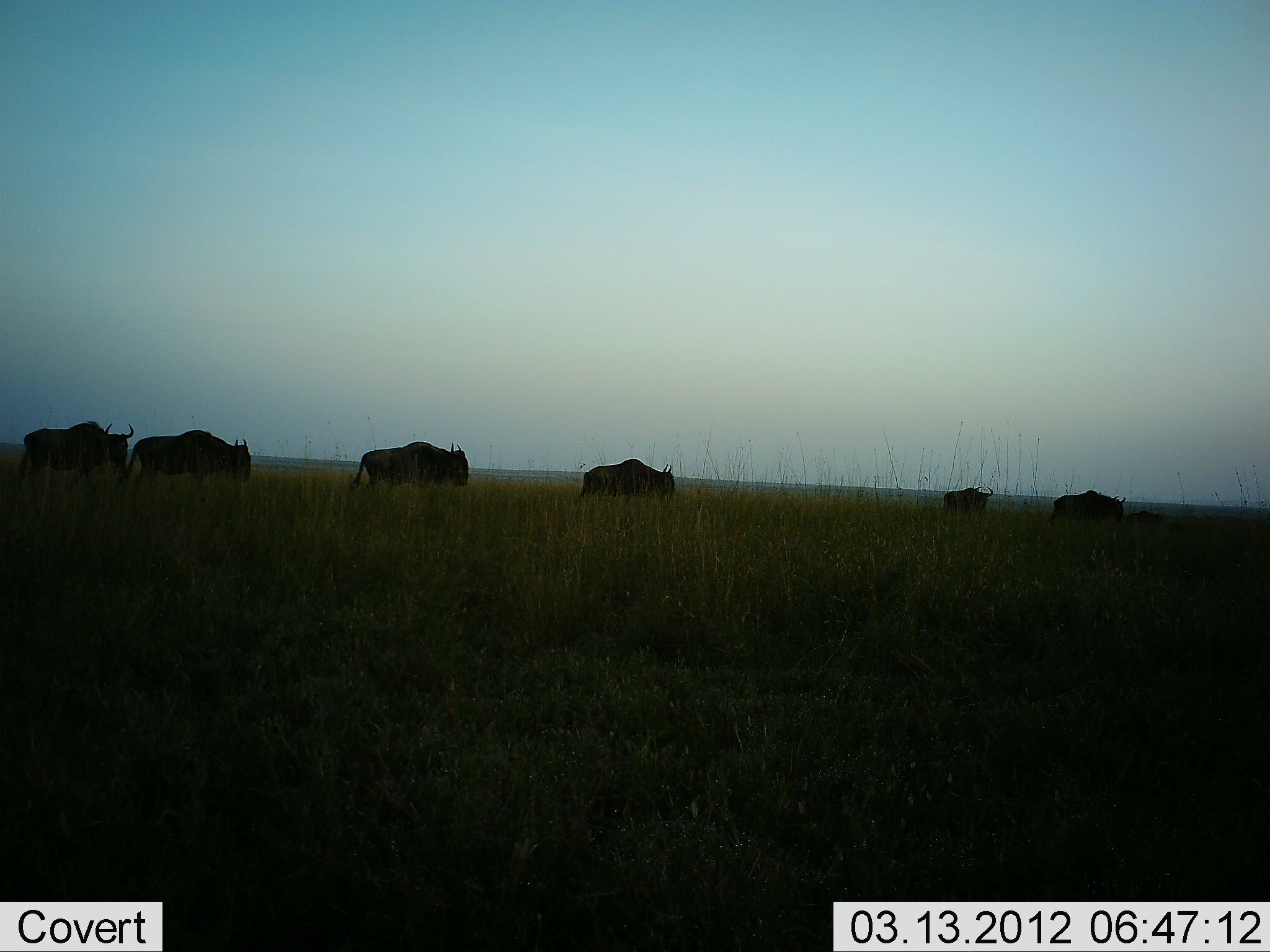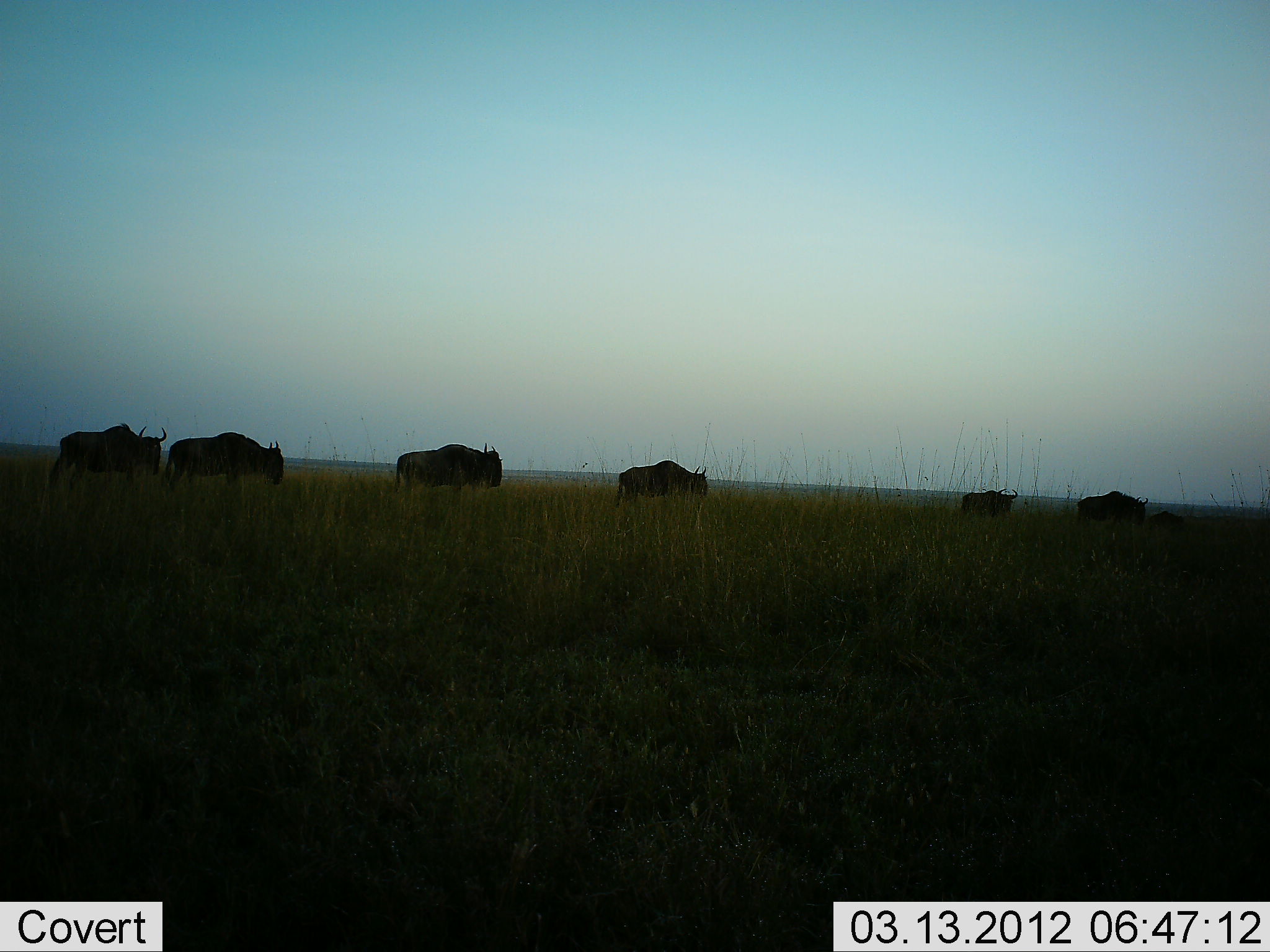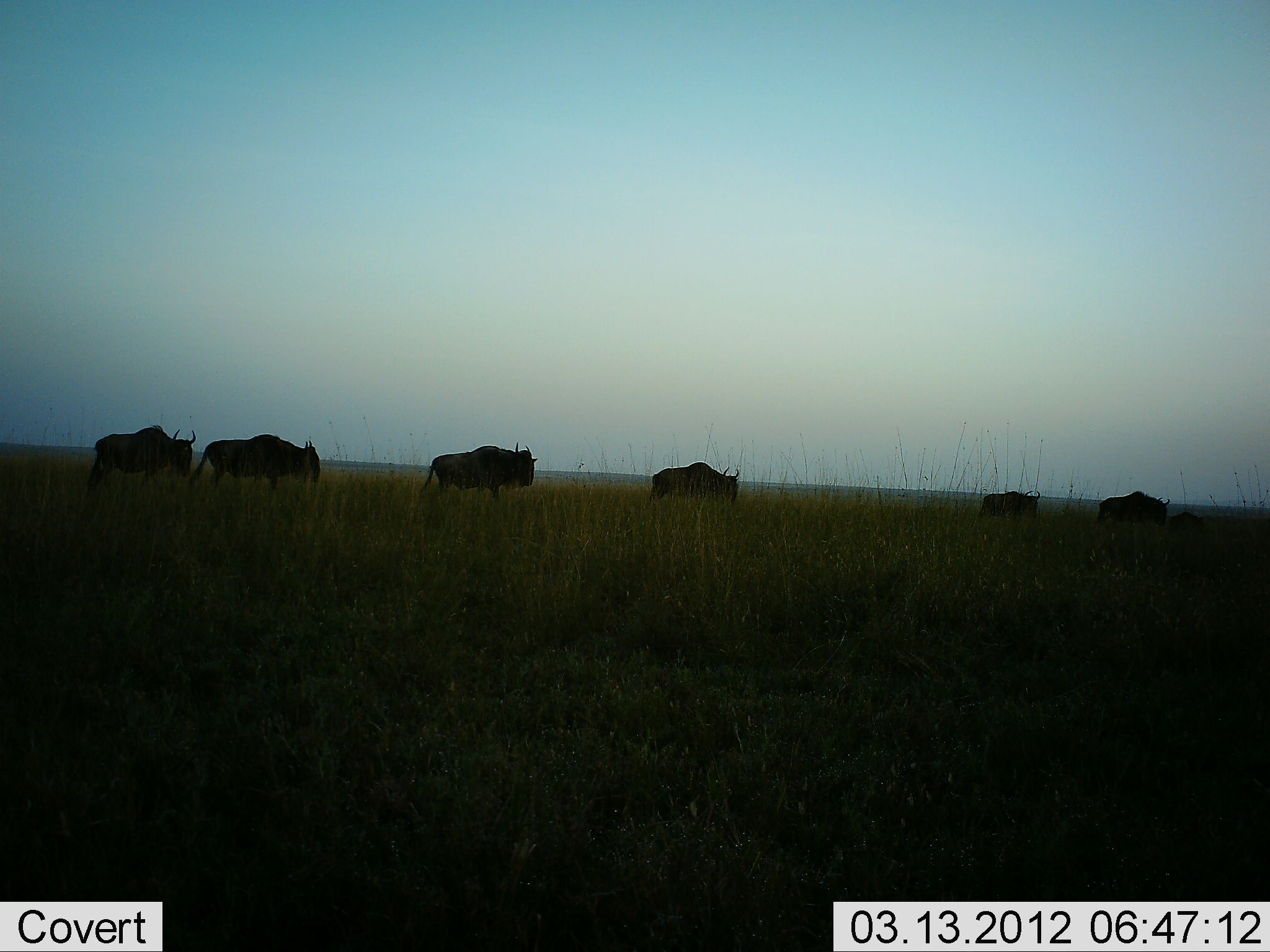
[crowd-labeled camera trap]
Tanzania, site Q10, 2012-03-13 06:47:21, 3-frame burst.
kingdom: Animalia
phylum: Chordata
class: Mammalia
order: Artiodactyla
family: Bovidae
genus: Connochaetes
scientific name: Connochaetes taurinus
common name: blue wildebeest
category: wildebeest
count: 7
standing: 0%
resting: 0%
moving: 100%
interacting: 0%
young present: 18%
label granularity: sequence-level